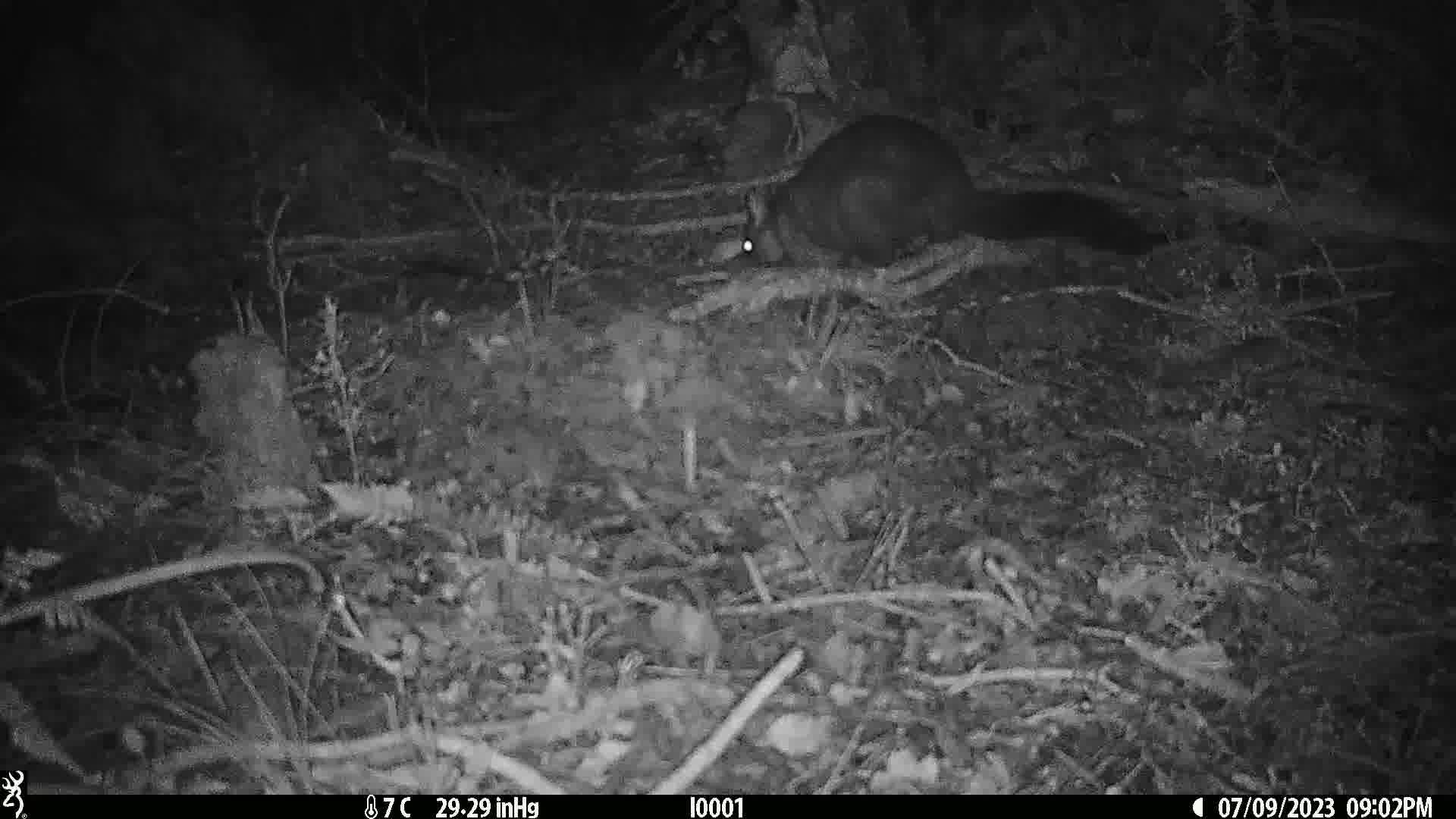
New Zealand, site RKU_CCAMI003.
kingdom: Animalia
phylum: Chordata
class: Mammalia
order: Diprotodontia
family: Phalangeridae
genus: Trichosurus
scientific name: Trichosurus vulpecula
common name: common brushtail possum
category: possum